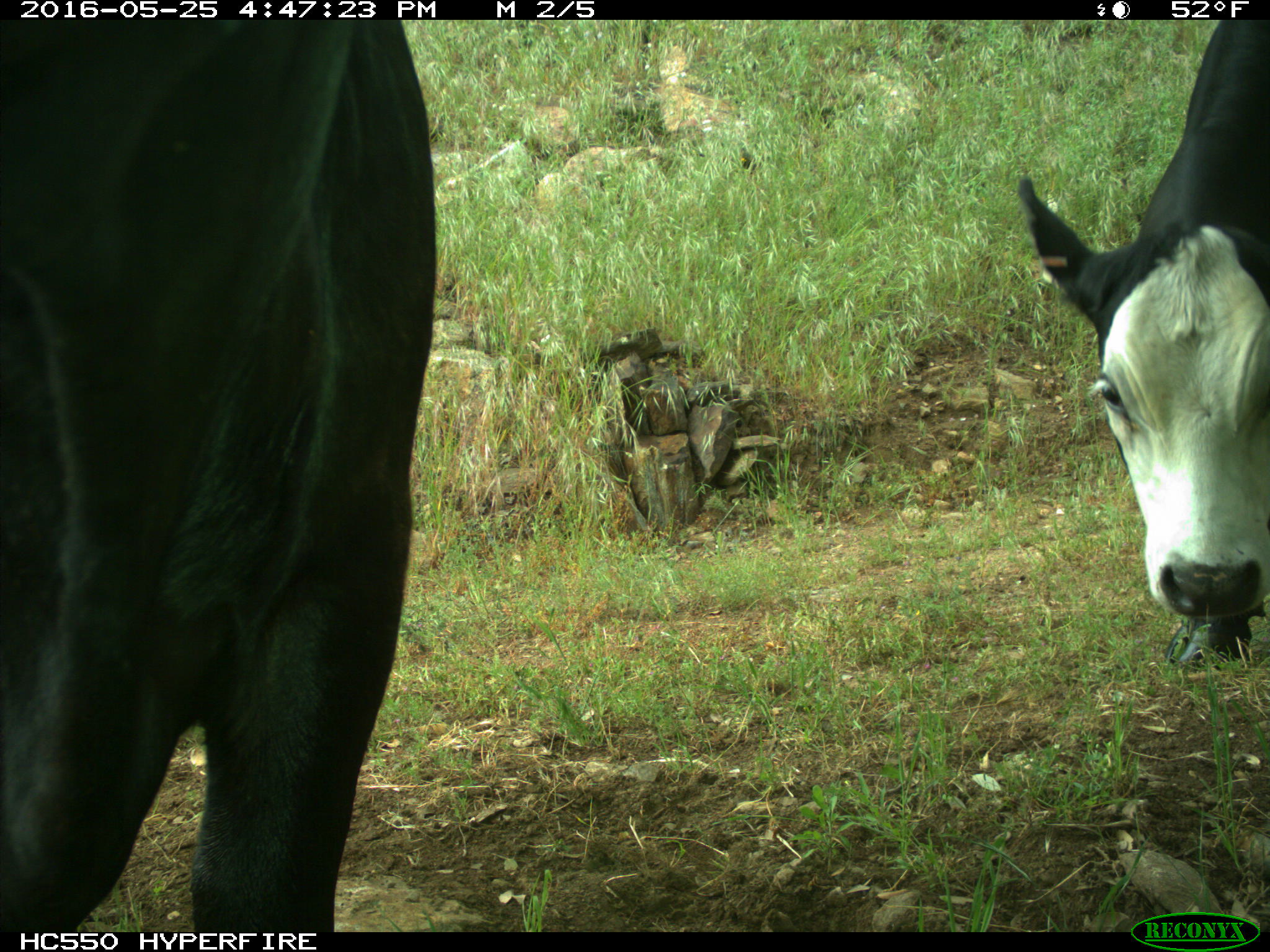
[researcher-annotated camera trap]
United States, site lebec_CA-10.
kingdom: Animalia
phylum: Chordata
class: Mammalia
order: Artiodactyla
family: Bovidae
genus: Bos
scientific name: Bos taurus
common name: domestic cow